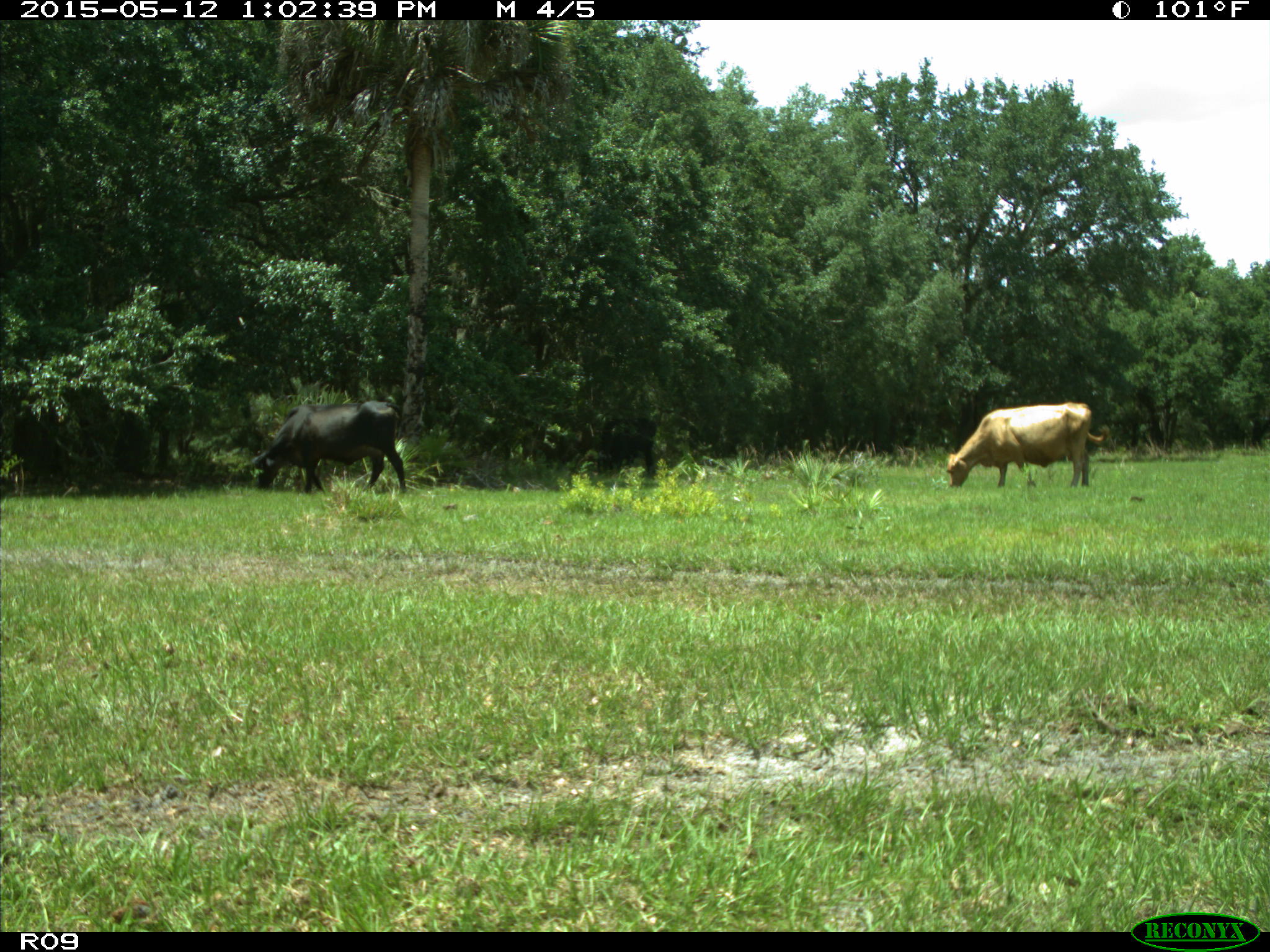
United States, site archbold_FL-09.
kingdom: Animalia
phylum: Chordata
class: Mammalia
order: Artiodactyla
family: Bovidae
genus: Bos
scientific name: Bos taurus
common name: domestic cow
Bos taurus (domestic cow).